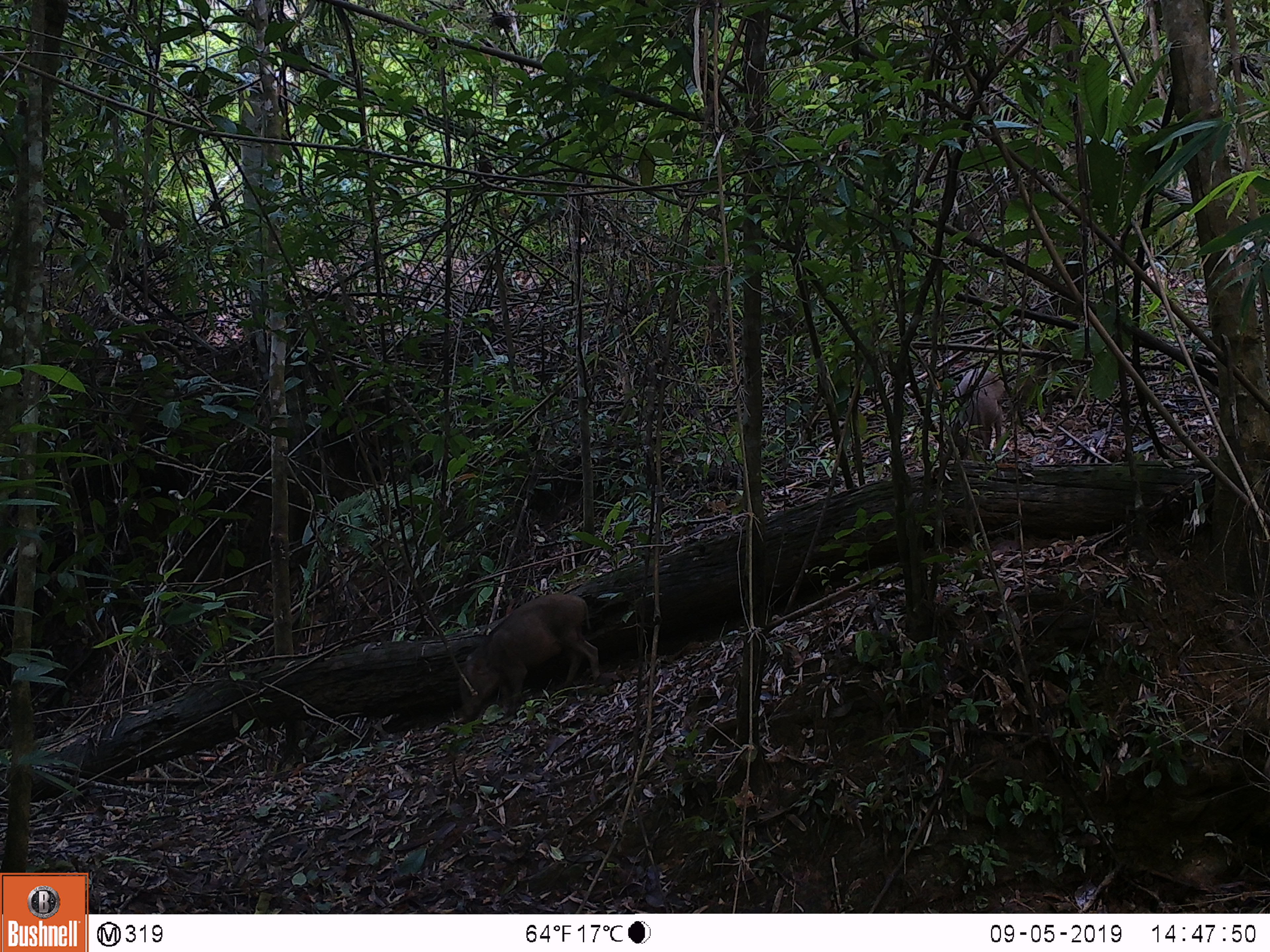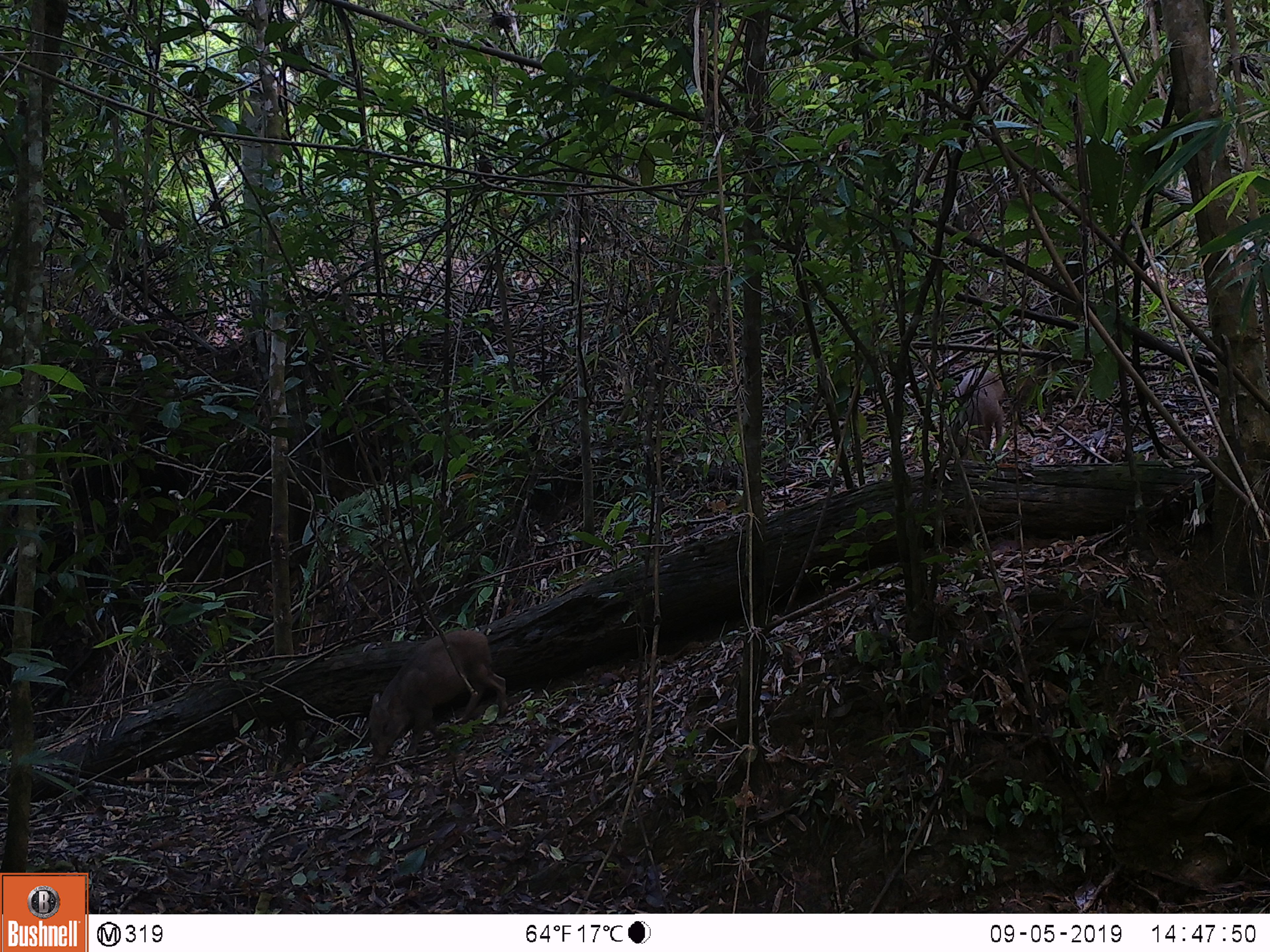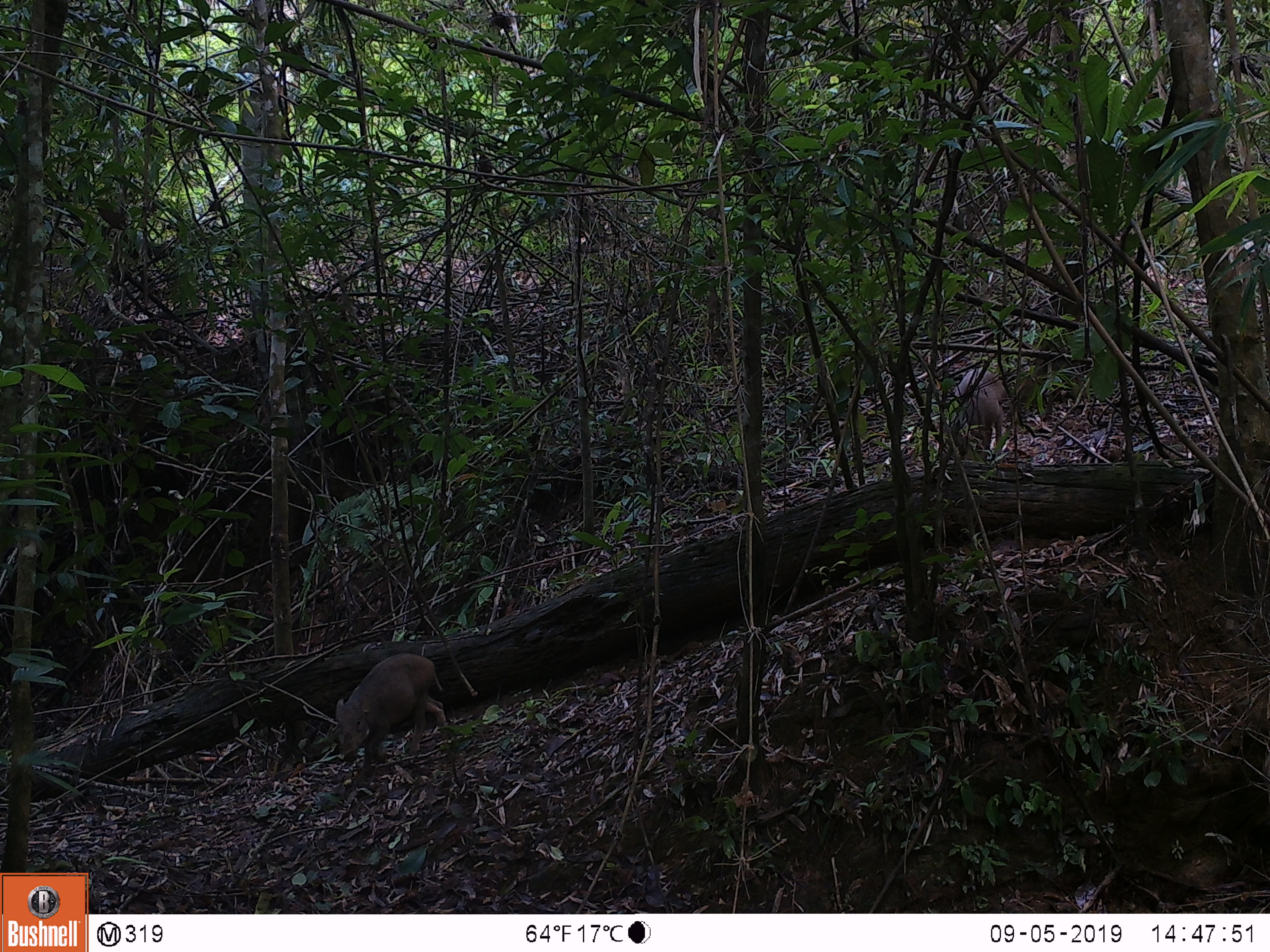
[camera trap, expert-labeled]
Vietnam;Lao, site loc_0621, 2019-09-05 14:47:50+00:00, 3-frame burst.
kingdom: Animalia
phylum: Chordata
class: Mammalia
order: Artiodactyla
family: Suidae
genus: Sus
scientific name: Sus scrofa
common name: eurasian wild pig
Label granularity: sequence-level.